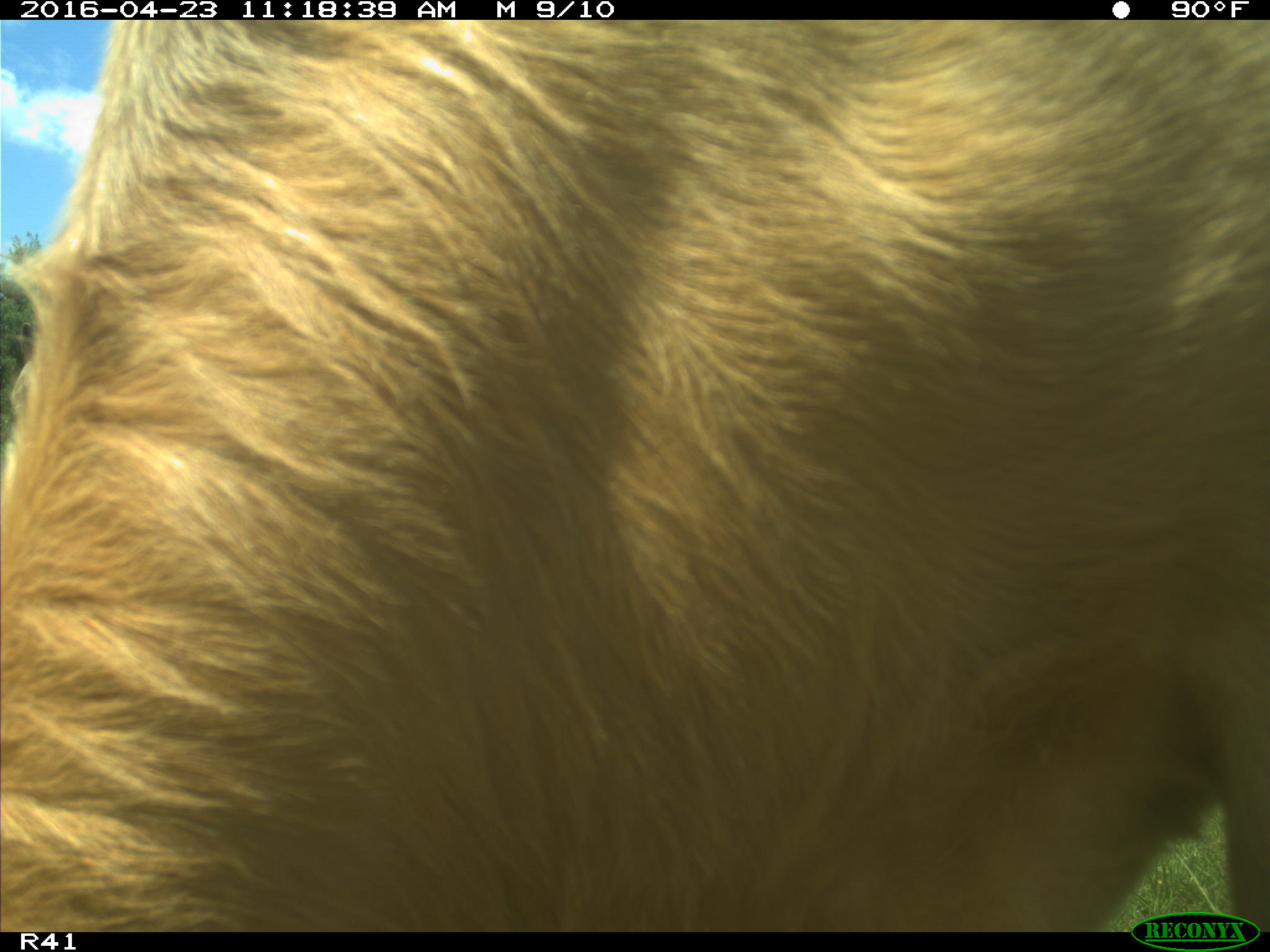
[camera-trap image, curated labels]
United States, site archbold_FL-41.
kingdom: Animalia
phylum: Chordata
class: Mammalia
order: Artiodactyla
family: Bovidae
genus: Bos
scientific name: Bos taurus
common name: domestic cow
Bos taurus (domestic cow).